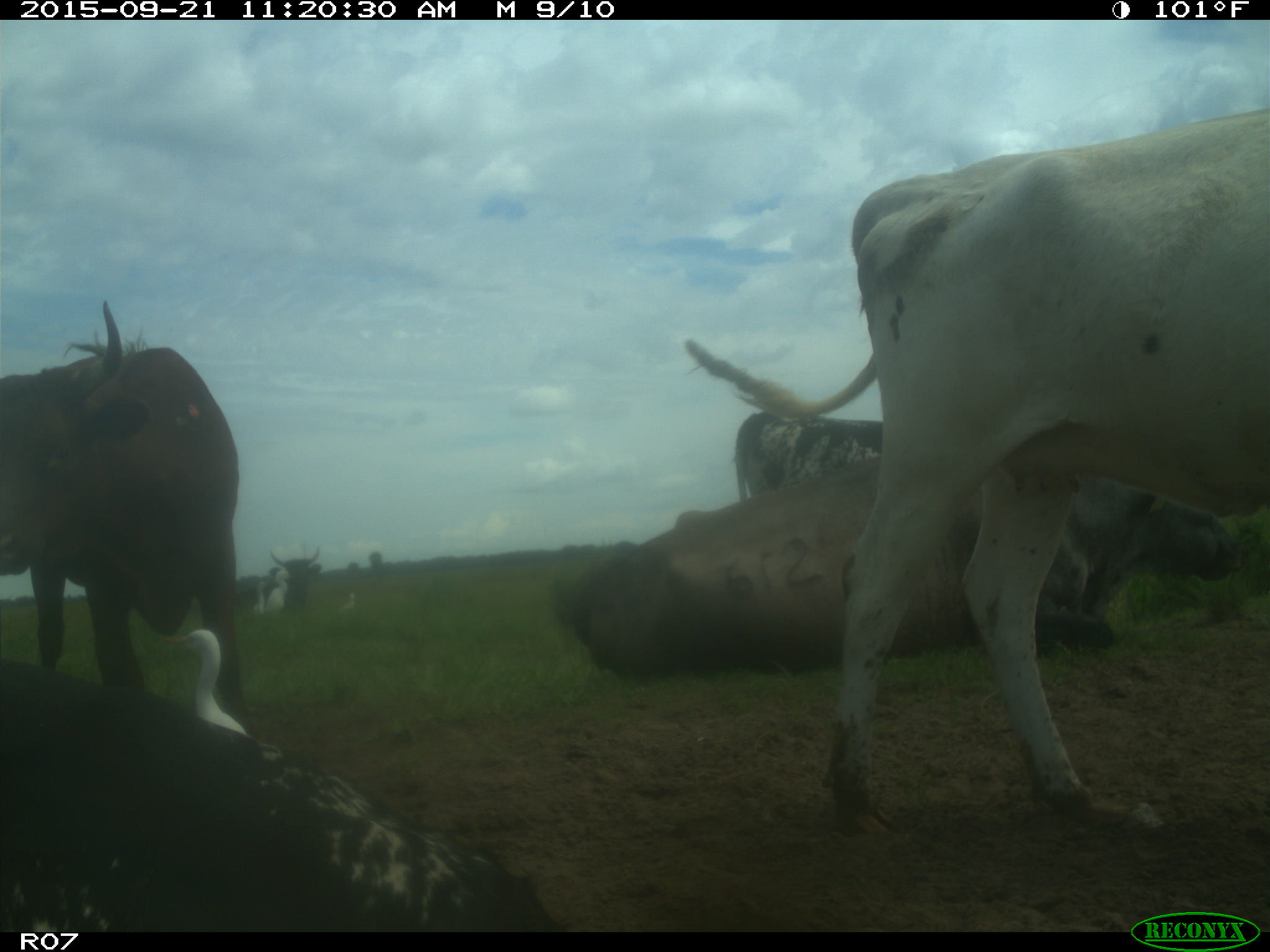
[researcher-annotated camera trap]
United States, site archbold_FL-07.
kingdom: Animalia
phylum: Chordata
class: Mammalia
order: Artiodactyla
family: Bovidae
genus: Bos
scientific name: Bos taurus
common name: domestic cow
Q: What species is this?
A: Bos taurus (domestic cow).